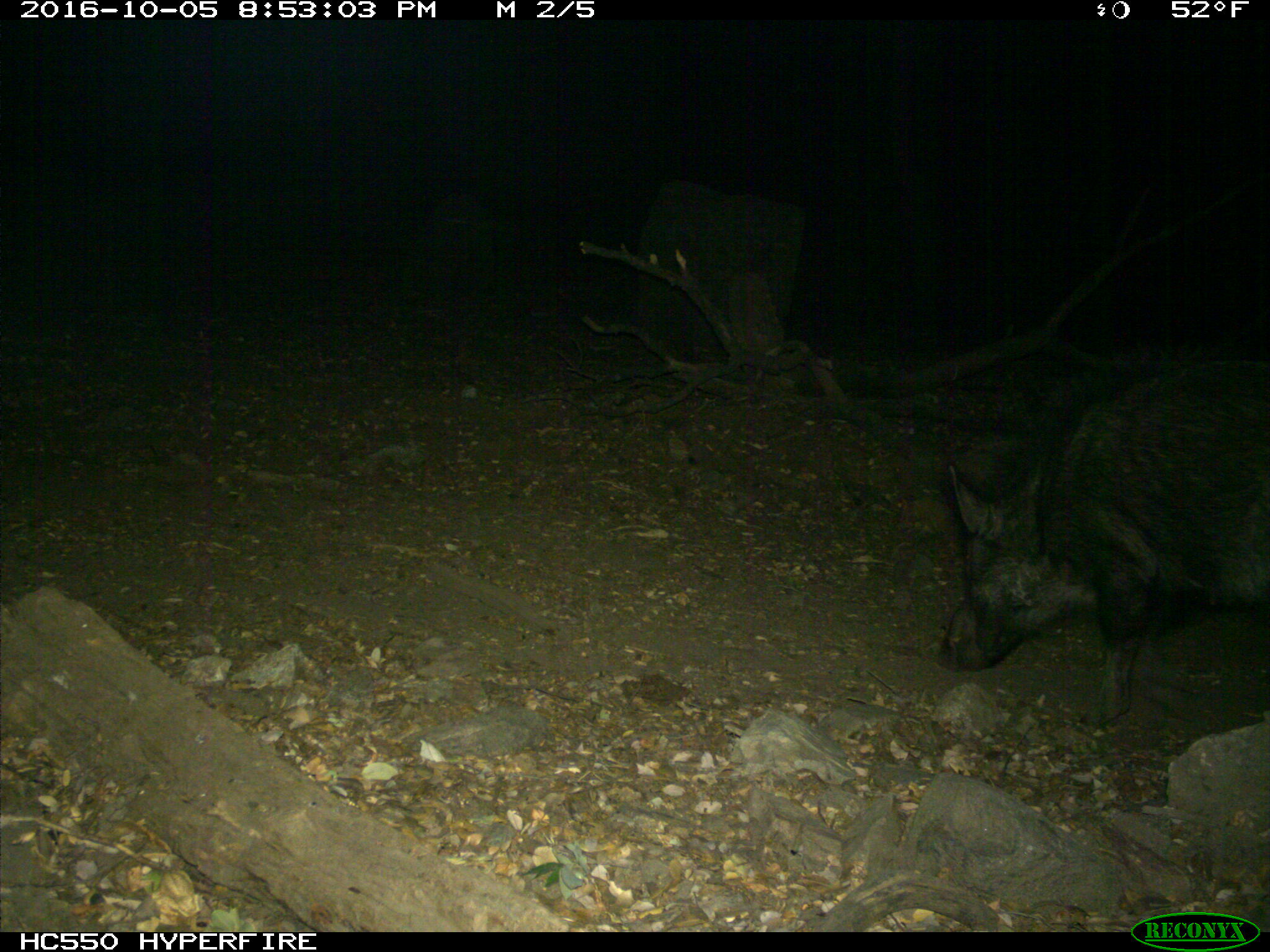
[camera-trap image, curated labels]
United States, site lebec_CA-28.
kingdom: Animalia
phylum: Chordata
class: Mammalia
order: Artiodactyla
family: Suidae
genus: Sus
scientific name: Sus scrofa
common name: wild boar